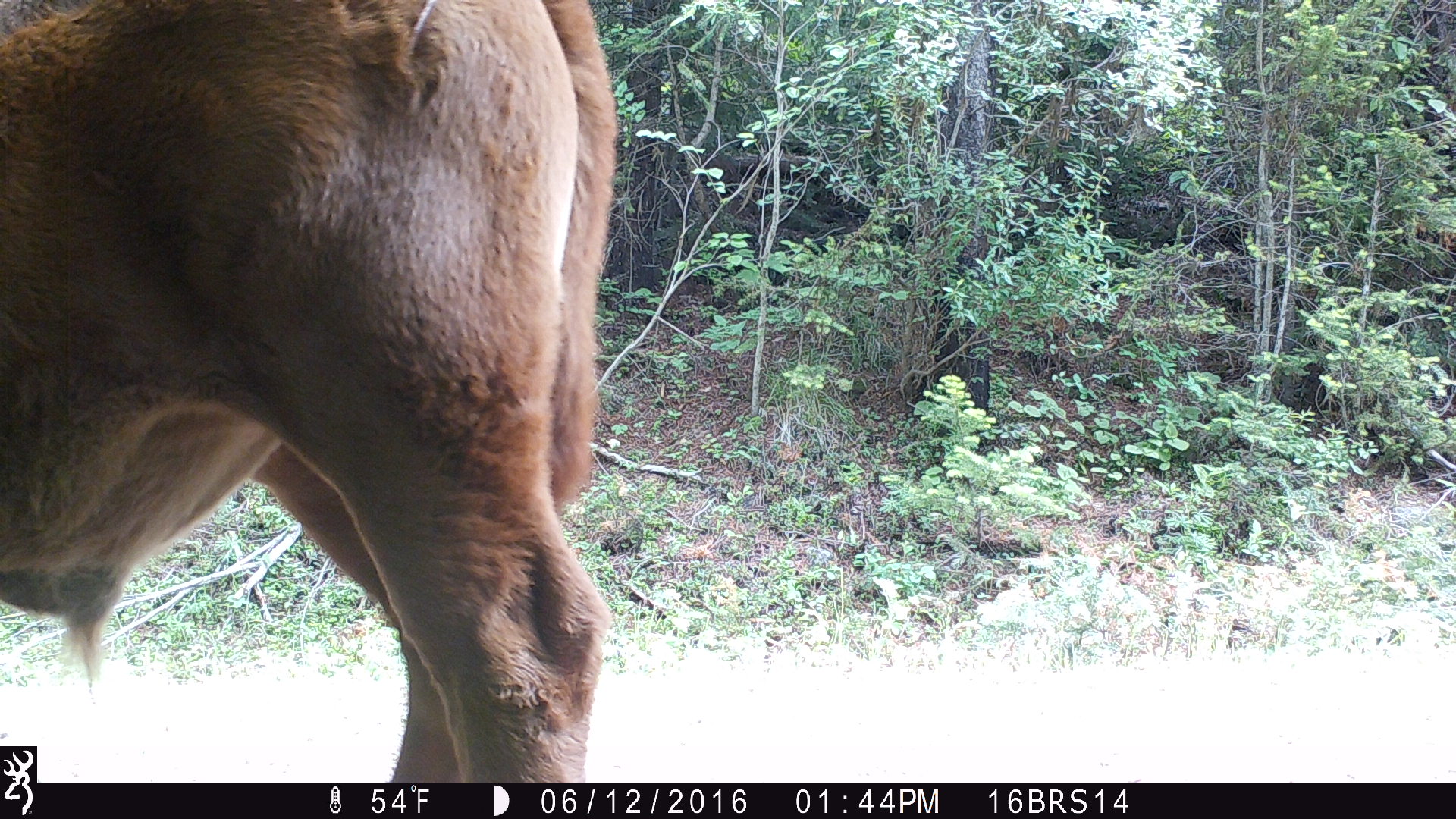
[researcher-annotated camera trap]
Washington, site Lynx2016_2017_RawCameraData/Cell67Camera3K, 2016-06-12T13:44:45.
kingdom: Animalia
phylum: Chordata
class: Mammalia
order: Artiodactyla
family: Bovidae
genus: Bos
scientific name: Bos taurus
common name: domestic cattle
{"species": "domestic cattle (Bos taurus)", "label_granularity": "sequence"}